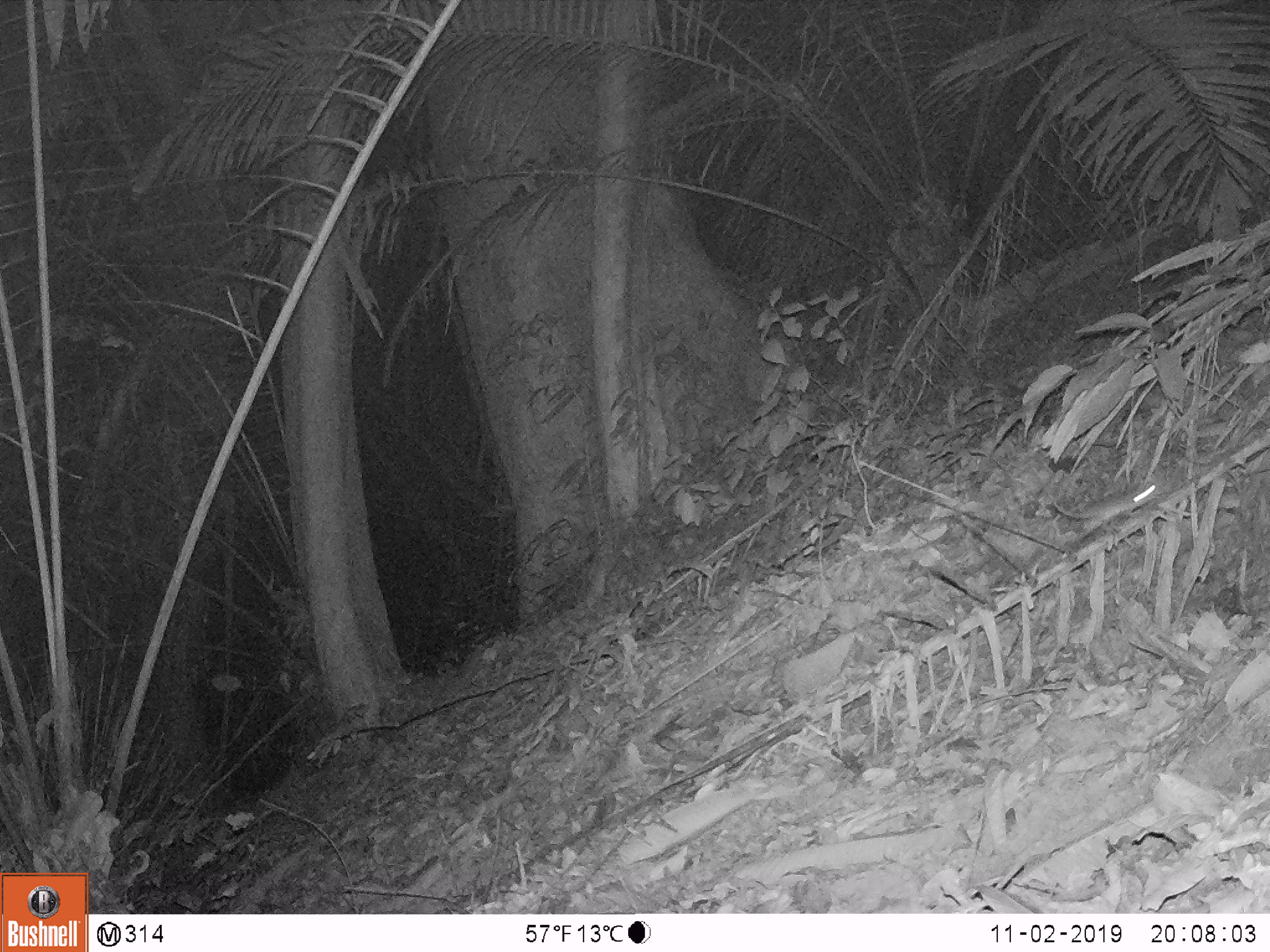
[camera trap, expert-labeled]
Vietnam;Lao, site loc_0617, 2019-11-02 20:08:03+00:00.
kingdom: Animalia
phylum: Chordata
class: Mammalia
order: Rodentia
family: Muridae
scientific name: Muridae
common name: old-world mice and rats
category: unidentified murid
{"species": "unidentified murid (old-world mice and rats) (Muridae)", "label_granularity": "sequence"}